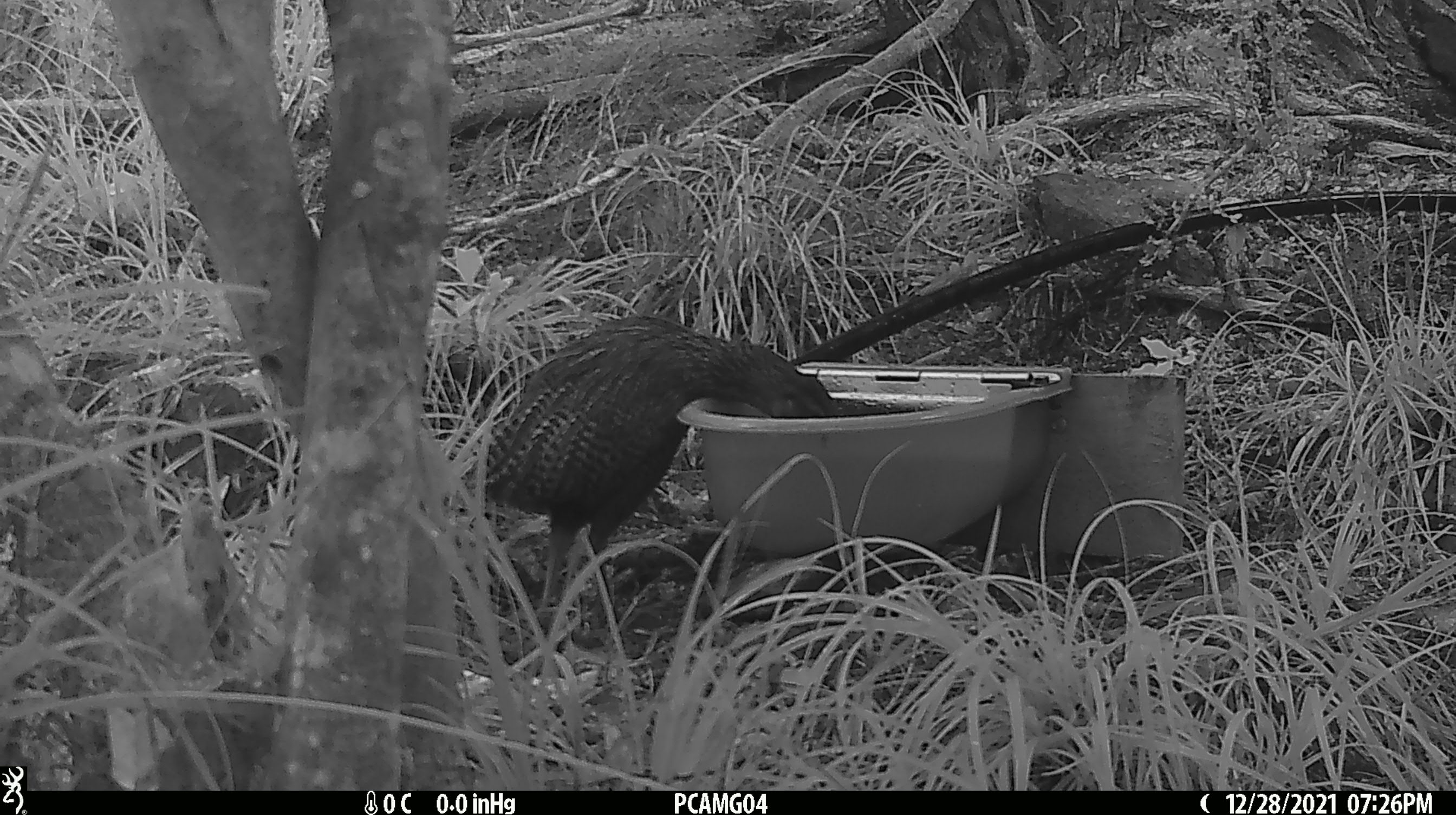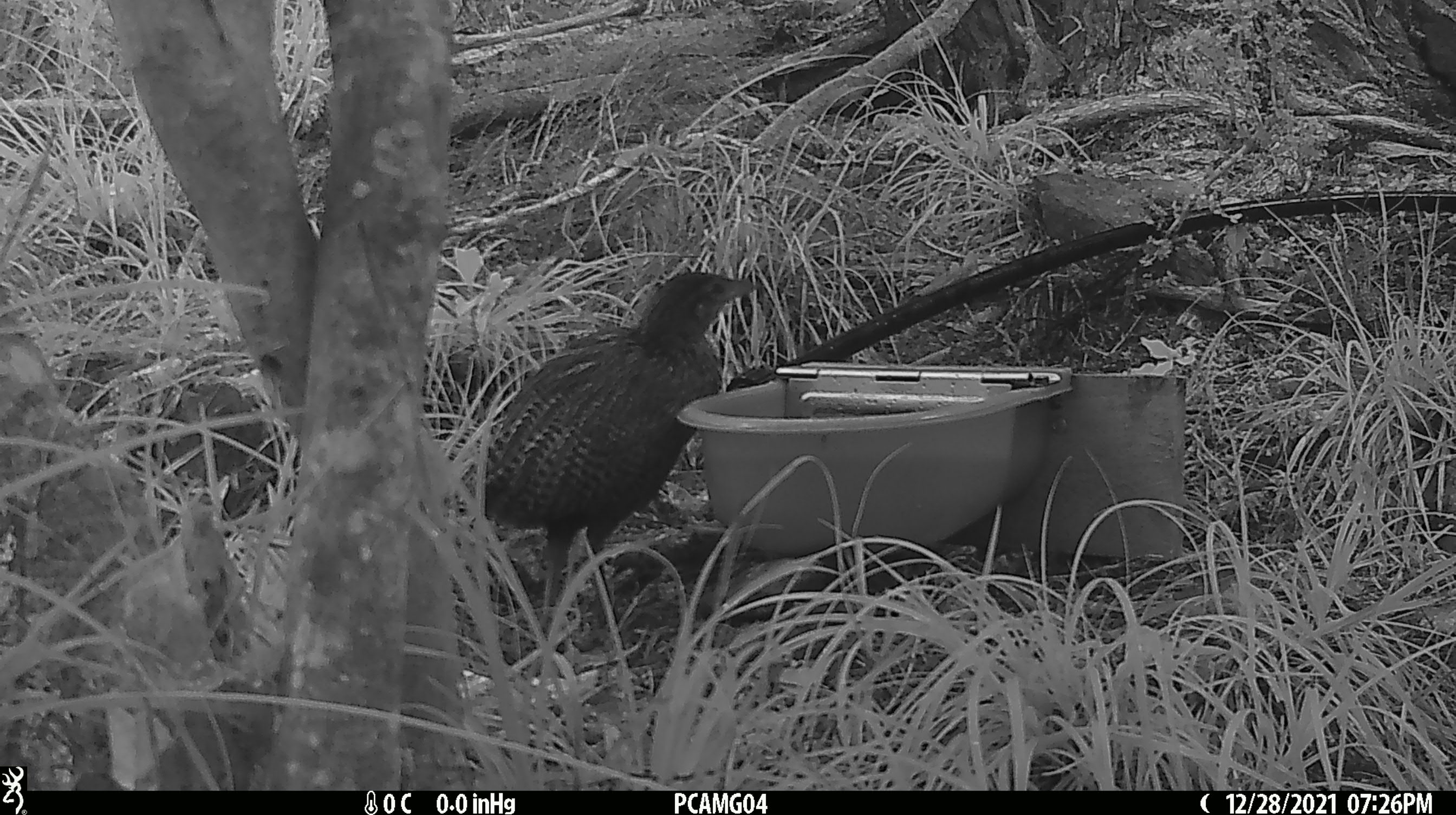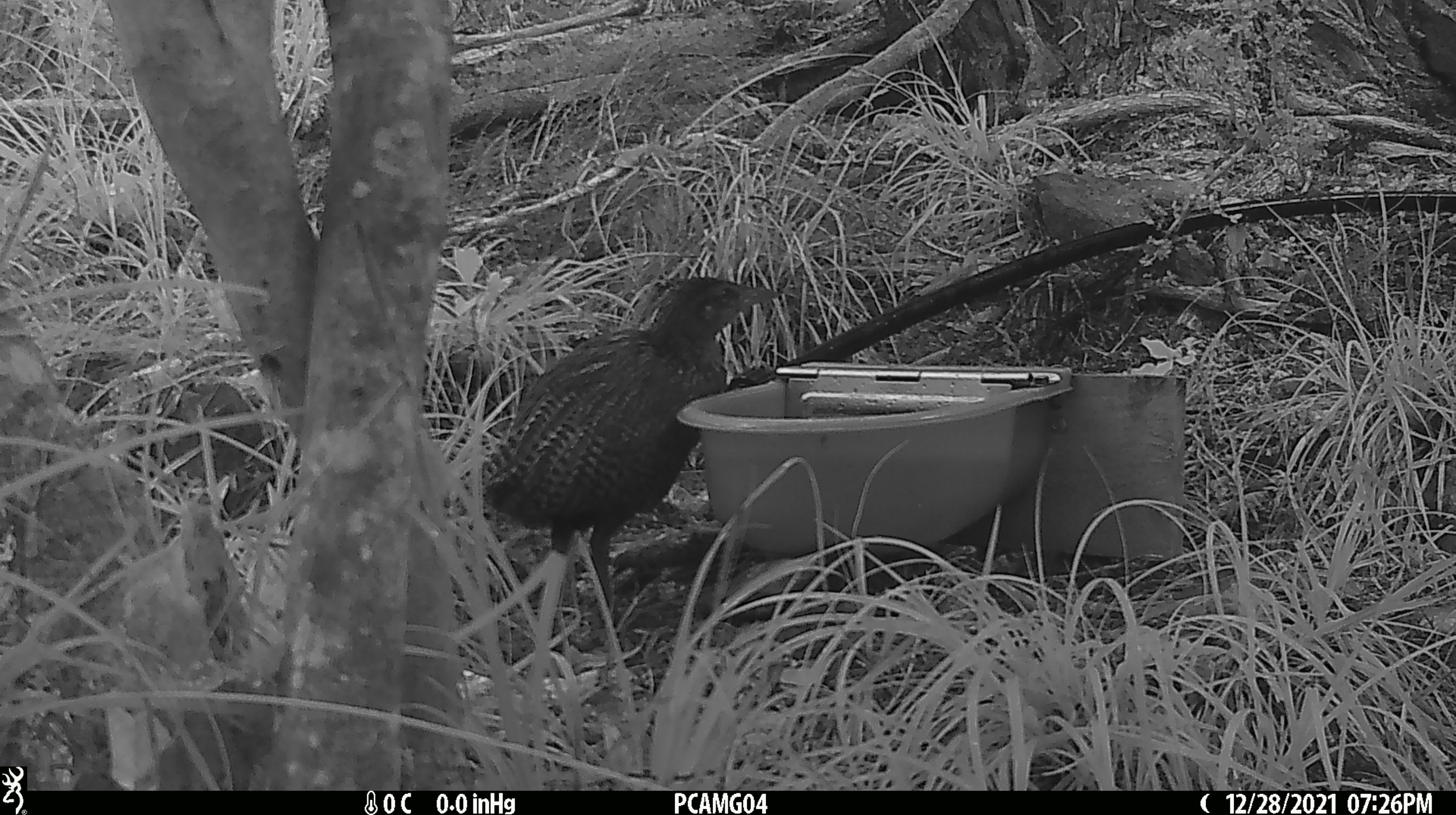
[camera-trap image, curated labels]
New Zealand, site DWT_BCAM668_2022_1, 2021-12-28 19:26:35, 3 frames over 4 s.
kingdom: Animalia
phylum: Chordata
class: Aves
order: Gruiformes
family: Rallidae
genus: Gallirallus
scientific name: Gallirallus australis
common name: weka